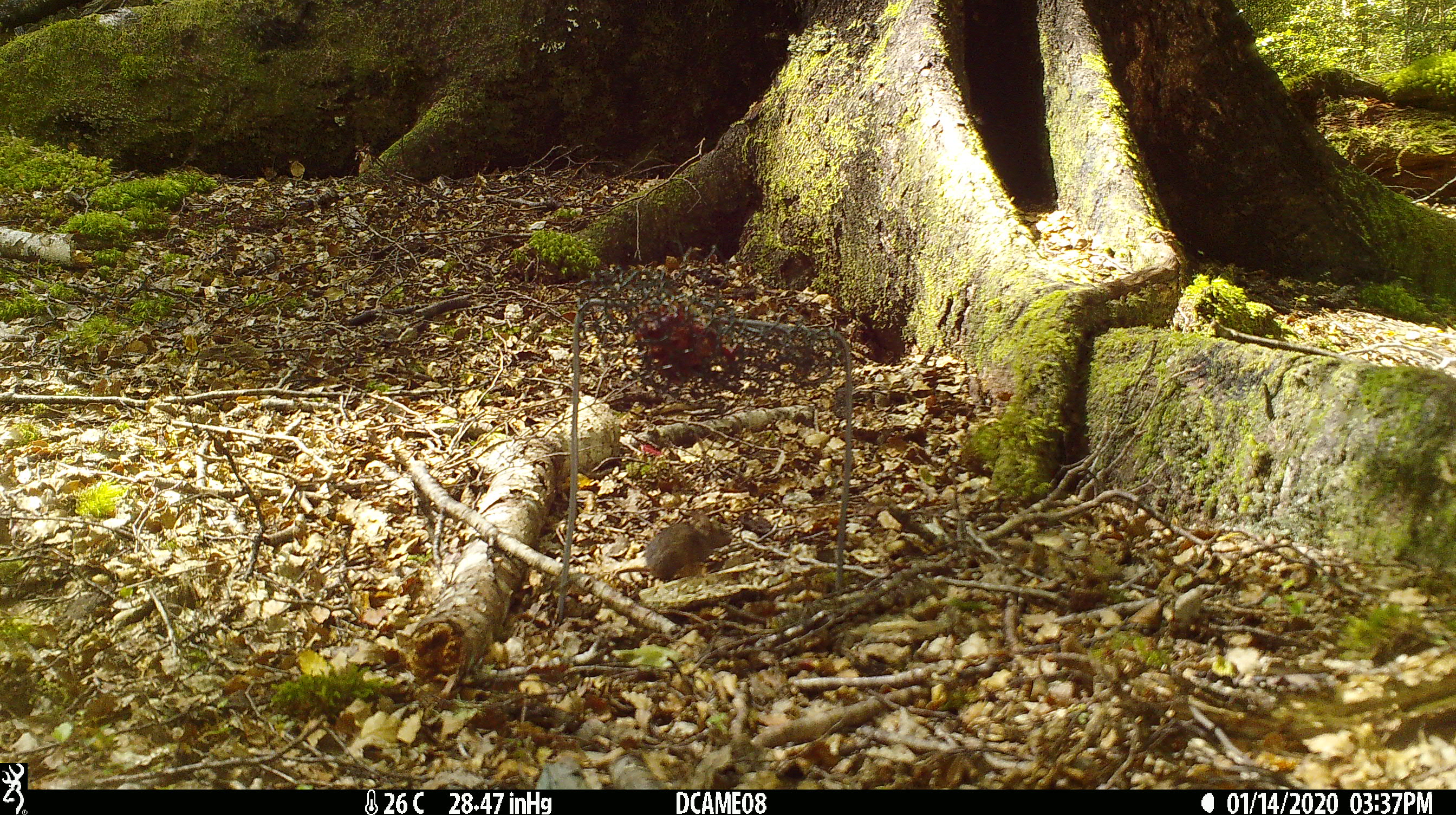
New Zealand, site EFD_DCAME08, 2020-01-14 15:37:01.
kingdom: Animalia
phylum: Chordata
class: Mammalia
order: Rodentia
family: Muridae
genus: Mus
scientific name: Mus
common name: mouse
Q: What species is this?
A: Mouse (Mus).